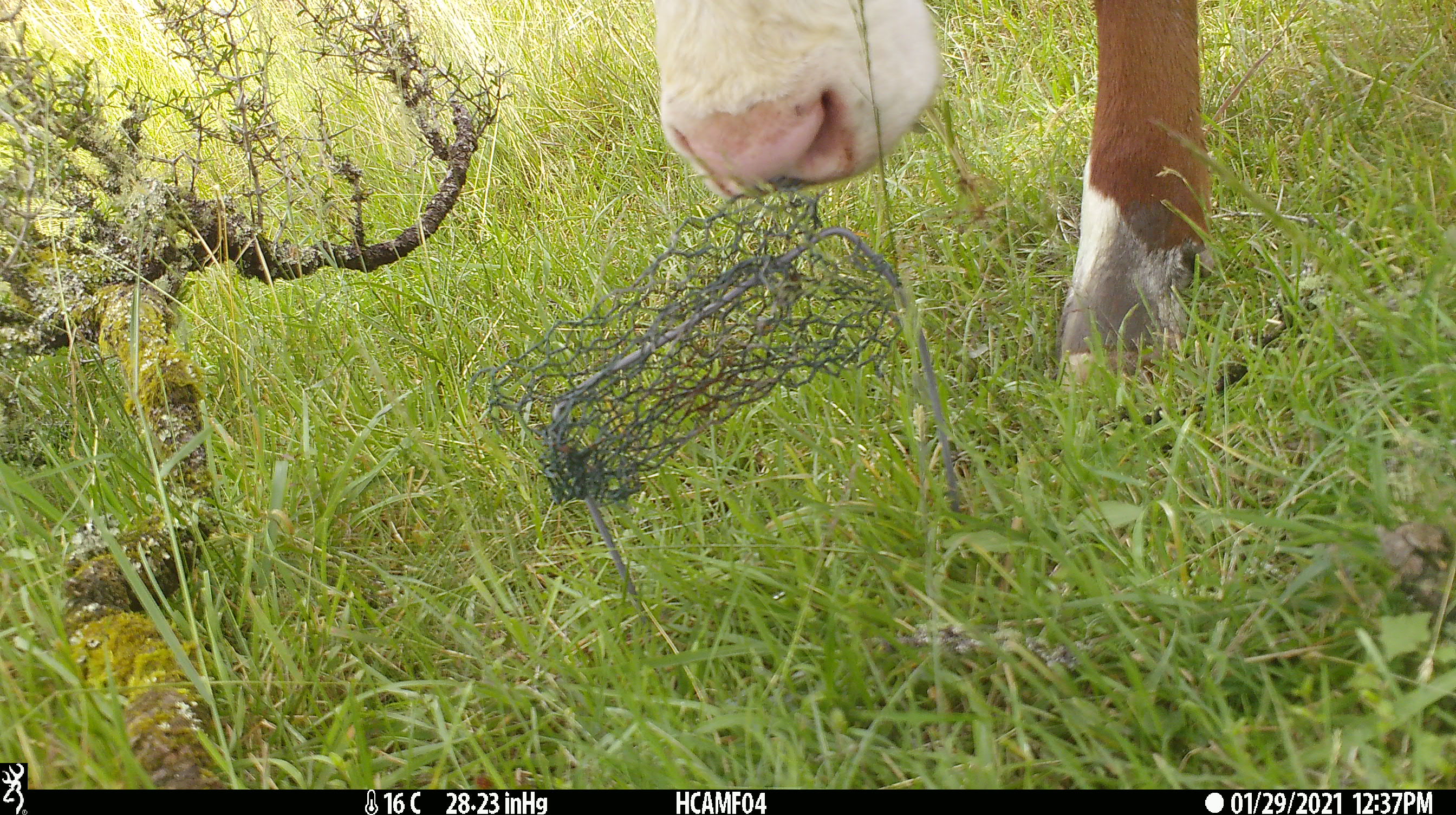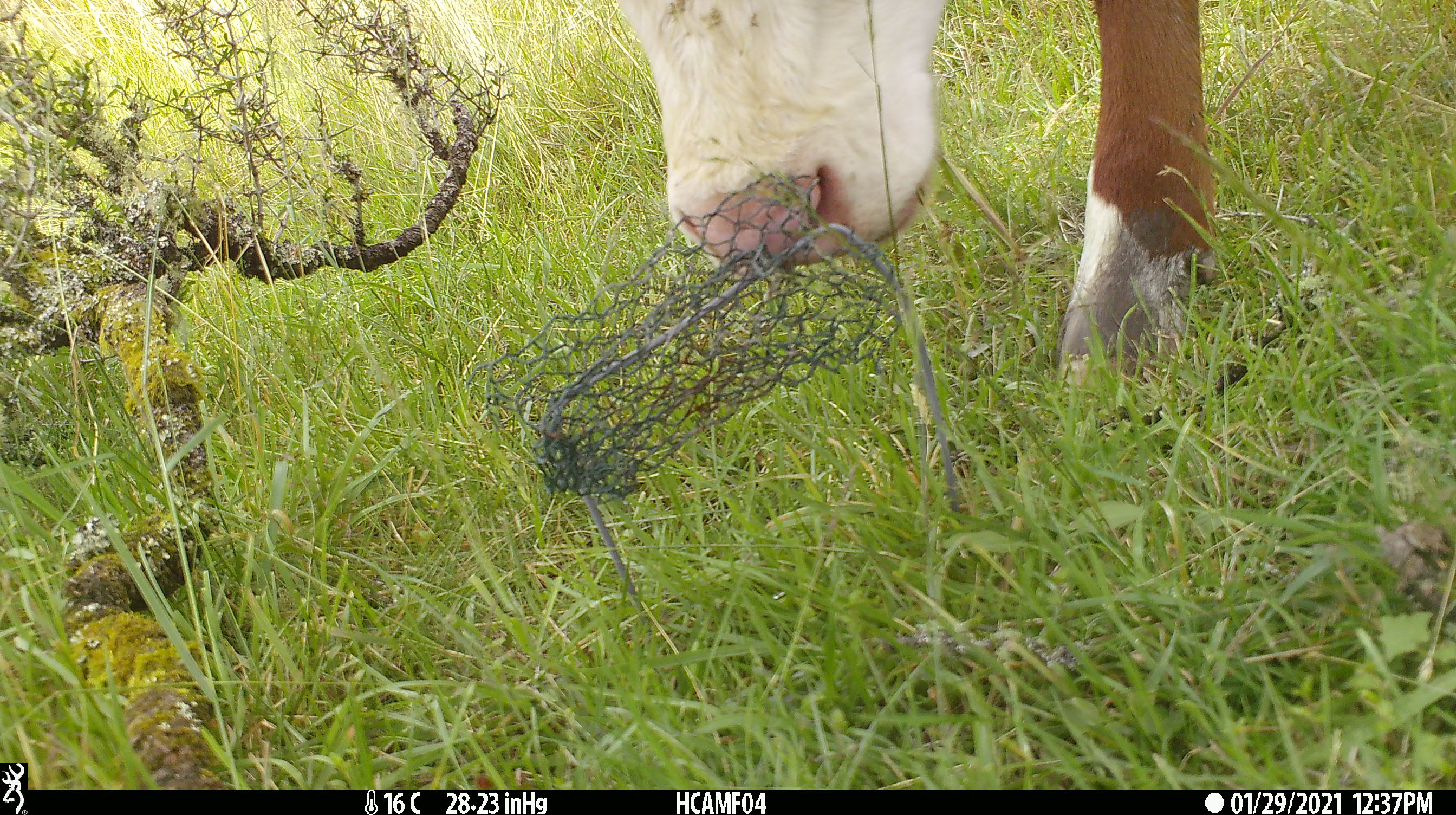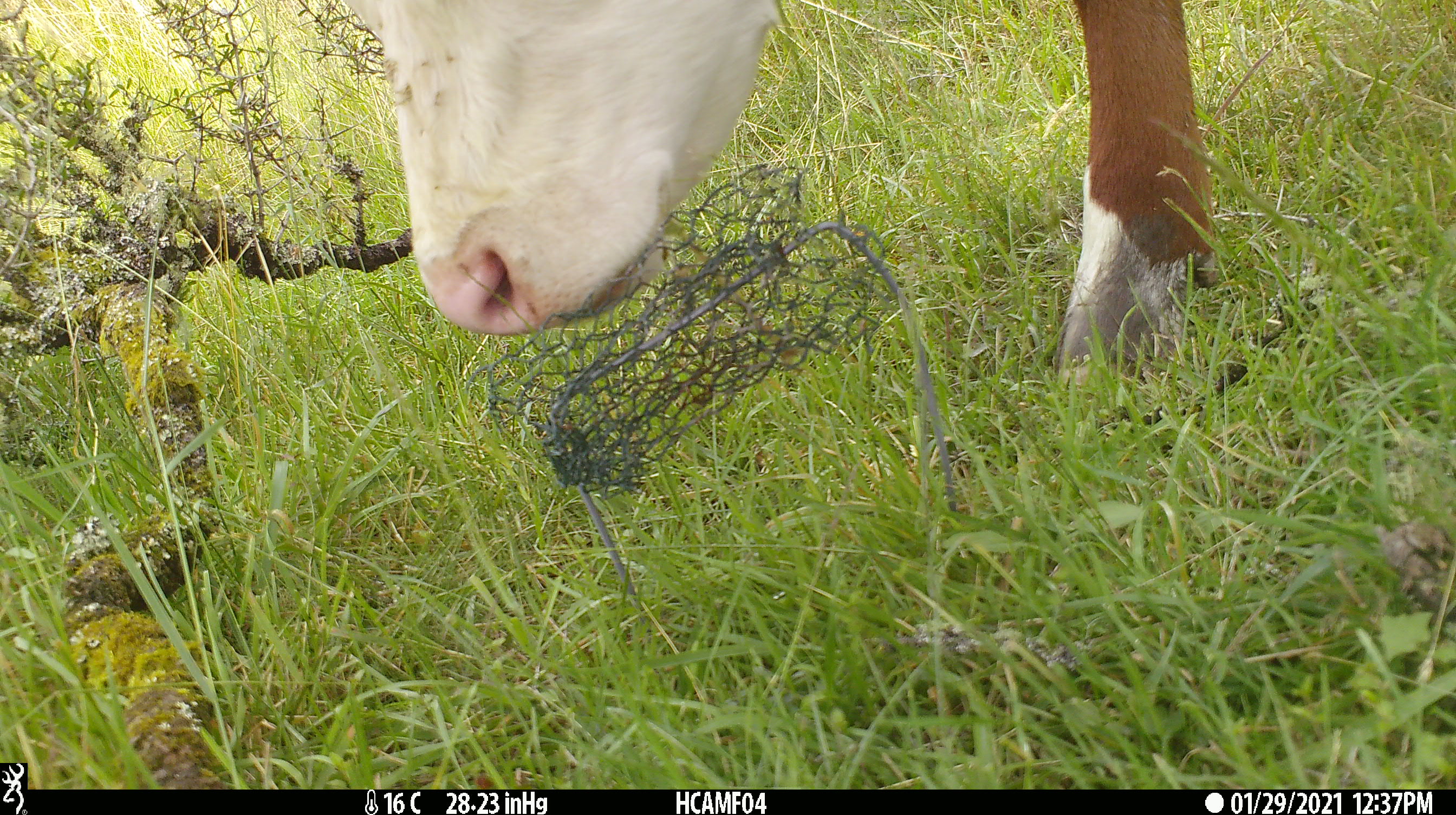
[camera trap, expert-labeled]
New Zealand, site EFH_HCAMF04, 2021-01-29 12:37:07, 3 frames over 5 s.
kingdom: Animalia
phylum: Chordata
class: Mammalia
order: Artiodactyla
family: Bovidae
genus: Bos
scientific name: Bos taurus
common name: domestic cow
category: cow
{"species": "cow (domestic cow) (Bos taurus)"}